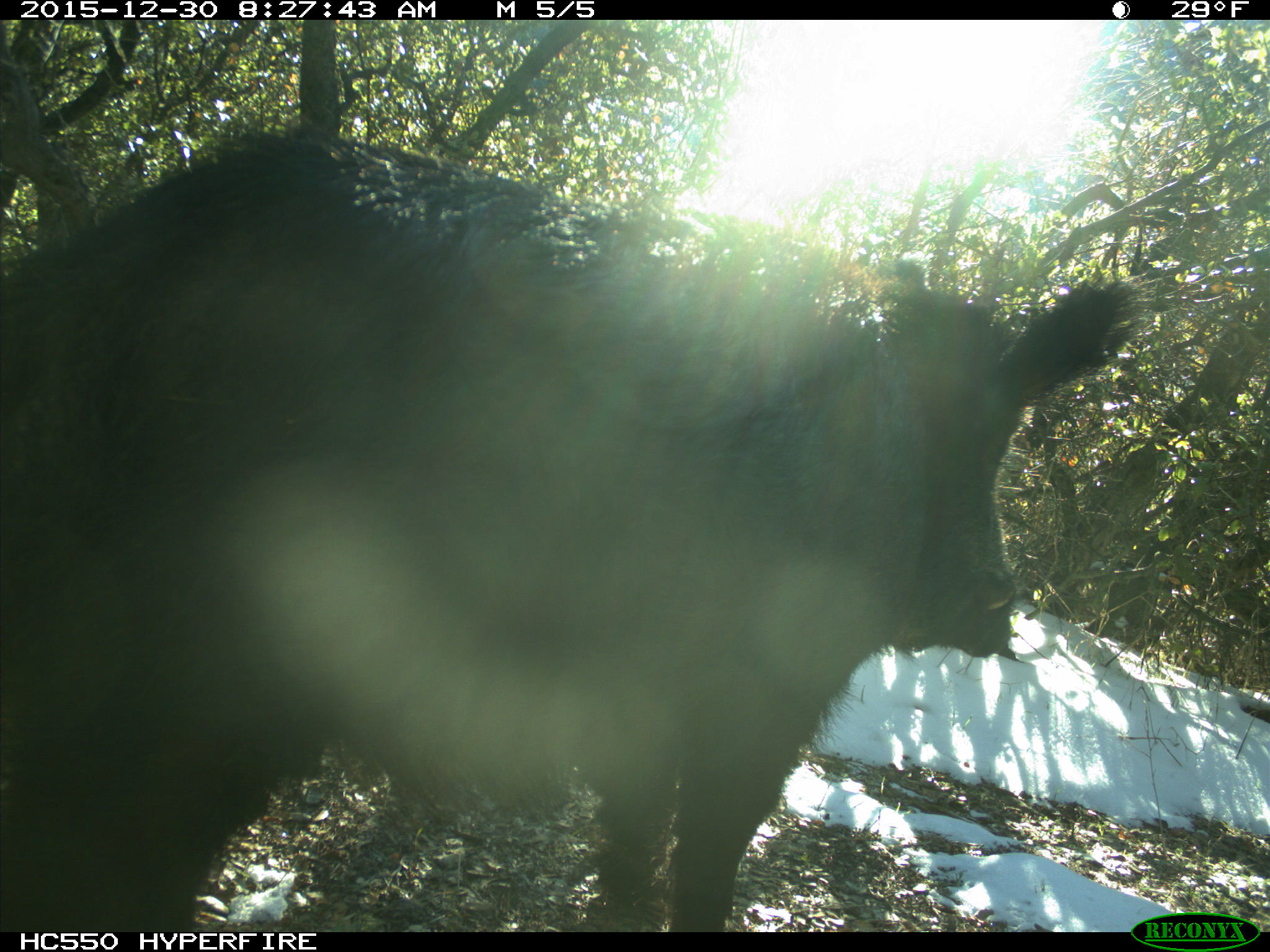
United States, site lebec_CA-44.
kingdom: Animalia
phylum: Chordata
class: Mammalia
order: Artiodactyla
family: Suidae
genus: Sus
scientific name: Sus scrofa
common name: wild boar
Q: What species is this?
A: Sus scrofa (wild boar).